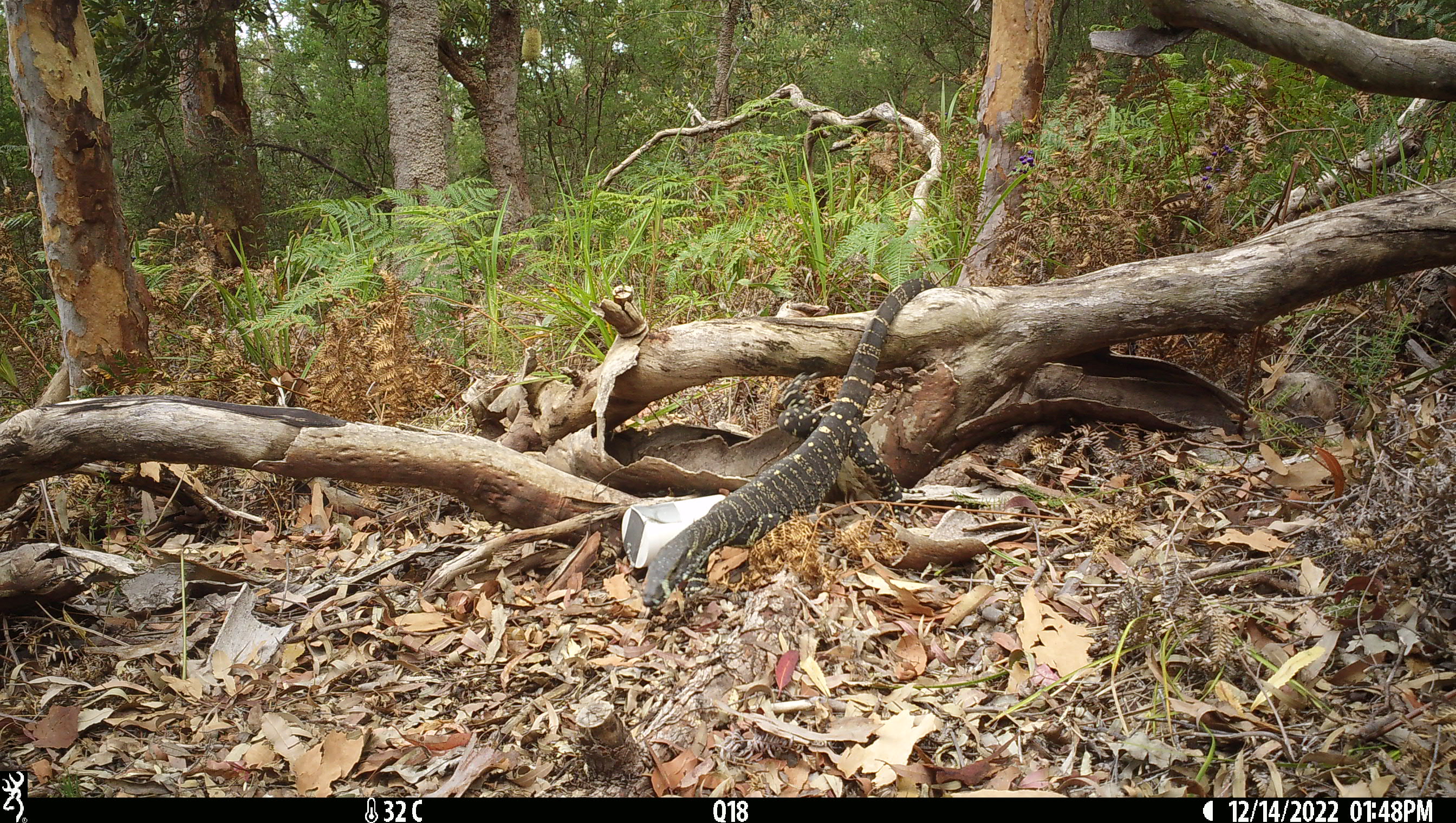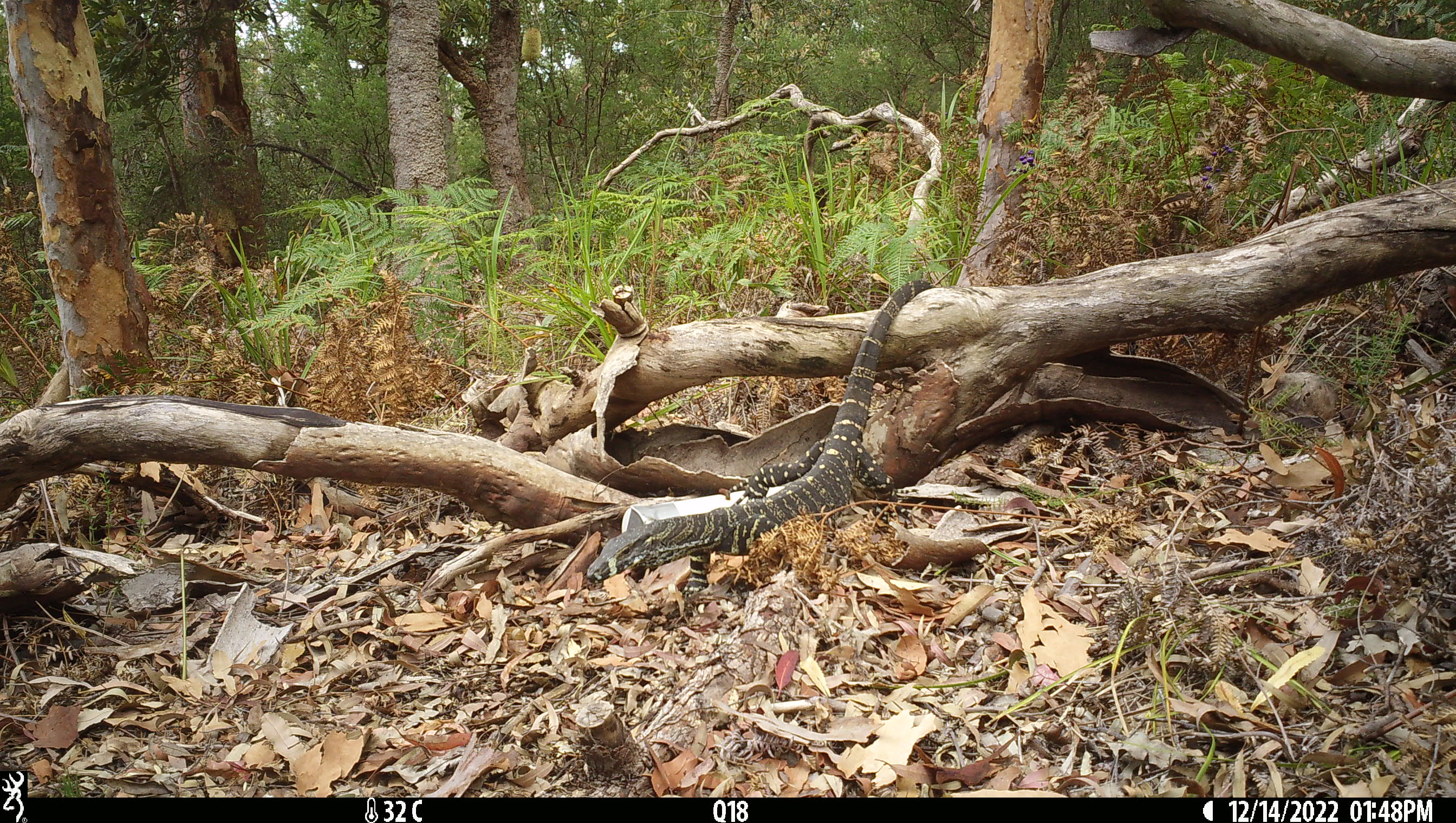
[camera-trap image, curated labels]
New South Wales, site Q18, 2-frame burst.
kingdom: Animalia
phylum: Chordata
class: Reptilia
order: Squamata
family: Varanidae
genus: Varanus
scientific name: Varanus varius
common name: lace monitor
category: goanna